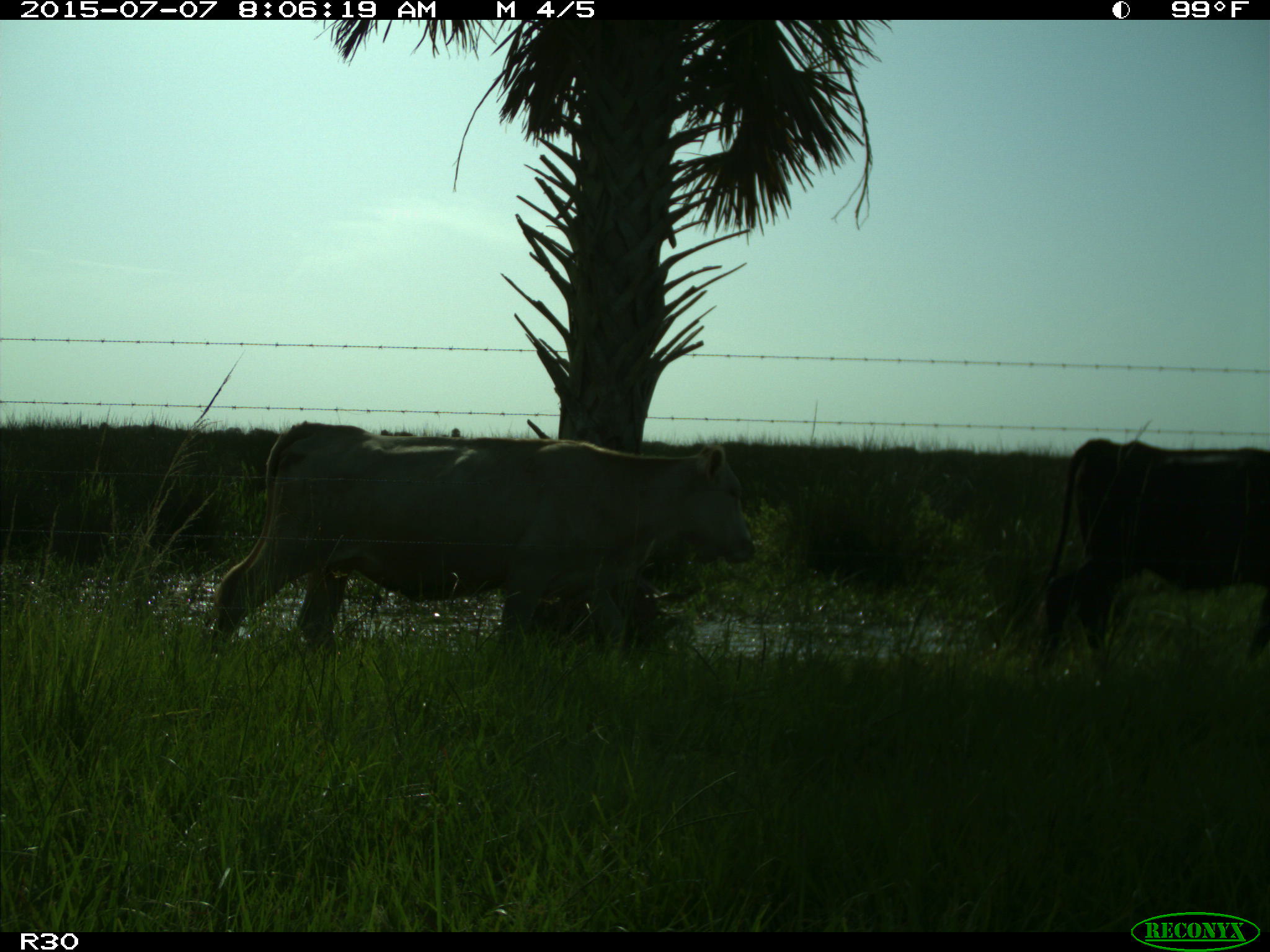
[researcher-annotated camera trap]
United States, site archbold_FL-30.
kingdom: Animalia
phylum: Chordata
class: Mammalia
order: Artiodactyla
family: Bovidae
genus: Bos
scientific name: Bos taurus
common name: domestic cow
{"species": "Bos taurus (domestic cow)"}